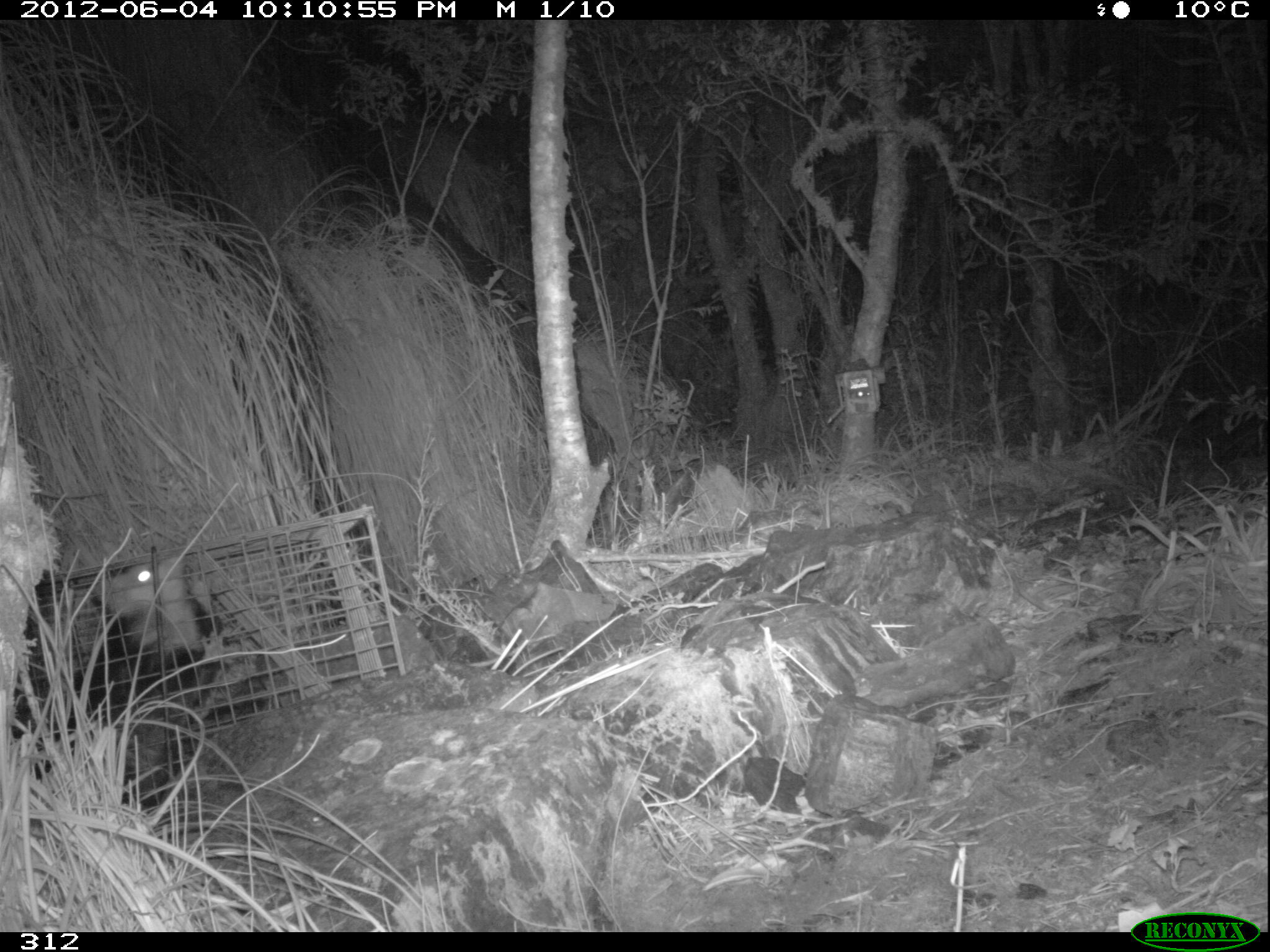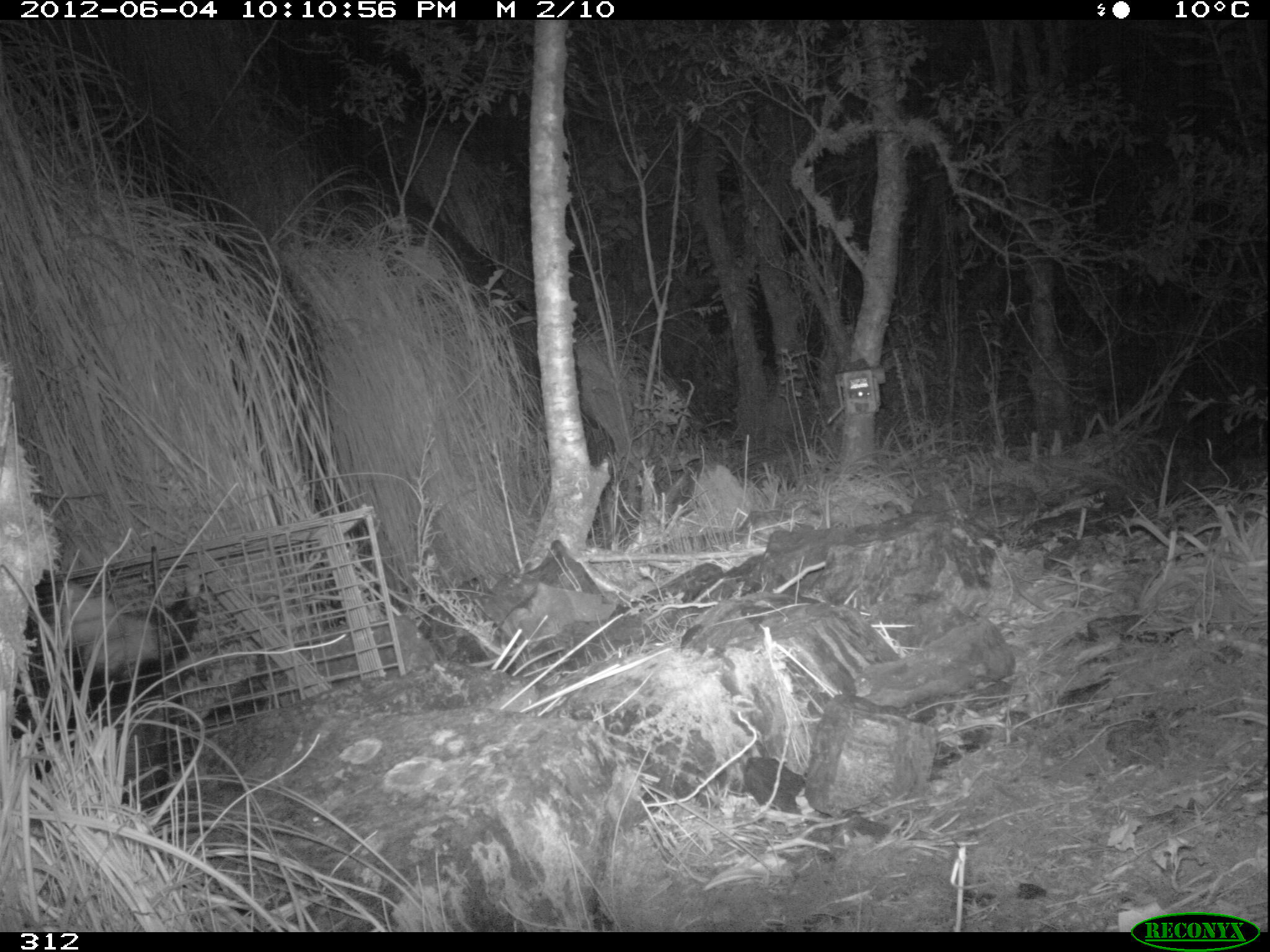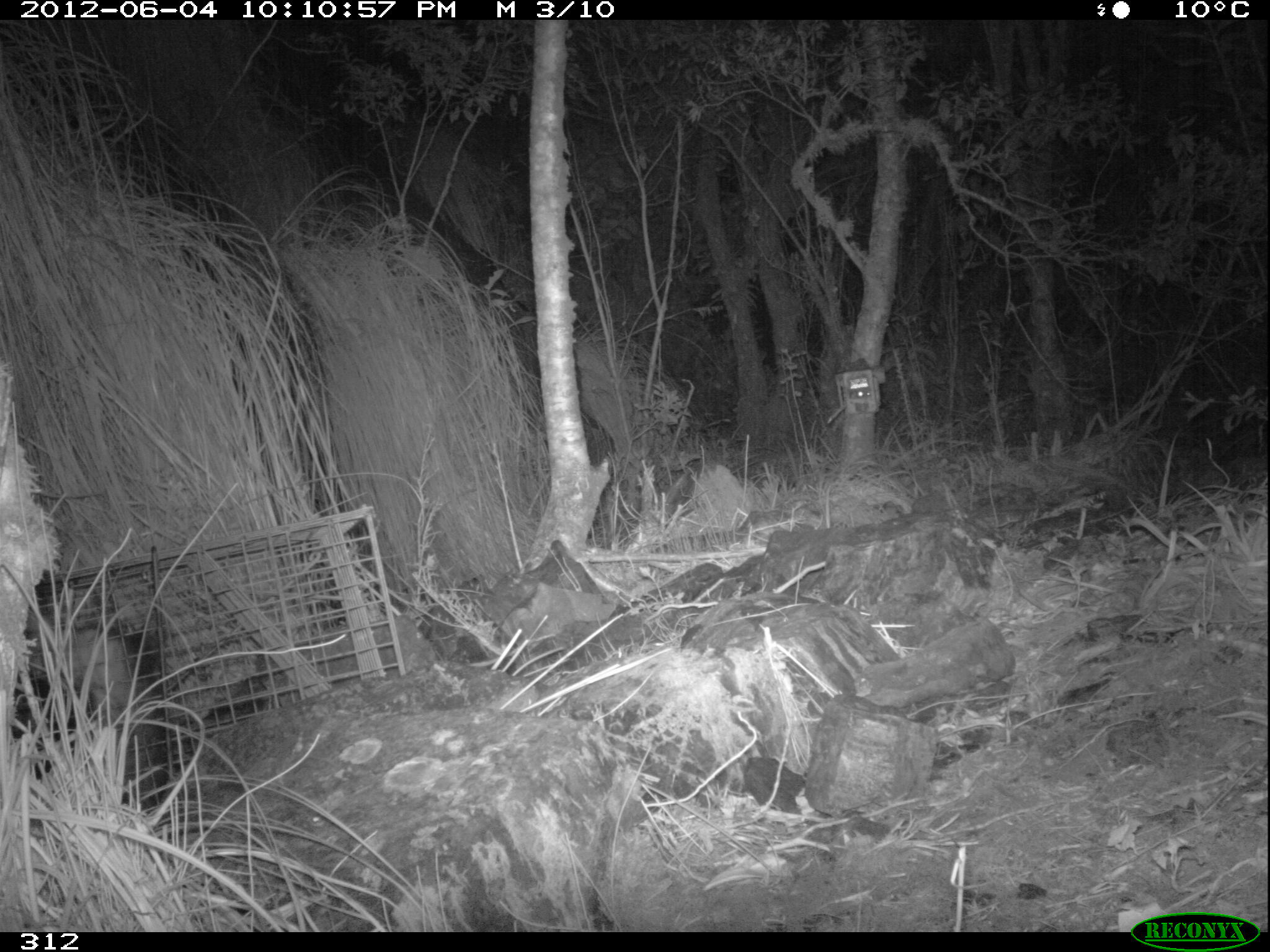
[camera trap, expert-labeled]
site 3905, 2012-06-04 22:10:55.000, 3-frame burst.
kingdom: Animalia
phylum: Chordata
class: Mammalia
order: Didelphimorphia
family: Didelphidae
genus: Didelphis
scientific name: Didelphis pernigra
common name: andean white-eared opossum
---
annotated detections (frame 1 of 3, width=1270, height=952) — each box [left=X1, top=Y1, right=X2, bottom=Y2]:
didelphis pernigra: [left=33, top=547, right=241, bottom=806]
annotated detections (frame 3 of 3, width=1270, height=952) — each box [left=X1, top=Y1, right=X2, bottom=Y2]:
didelphis pernigra: [left=16, top=605, right=166, bottom=812]